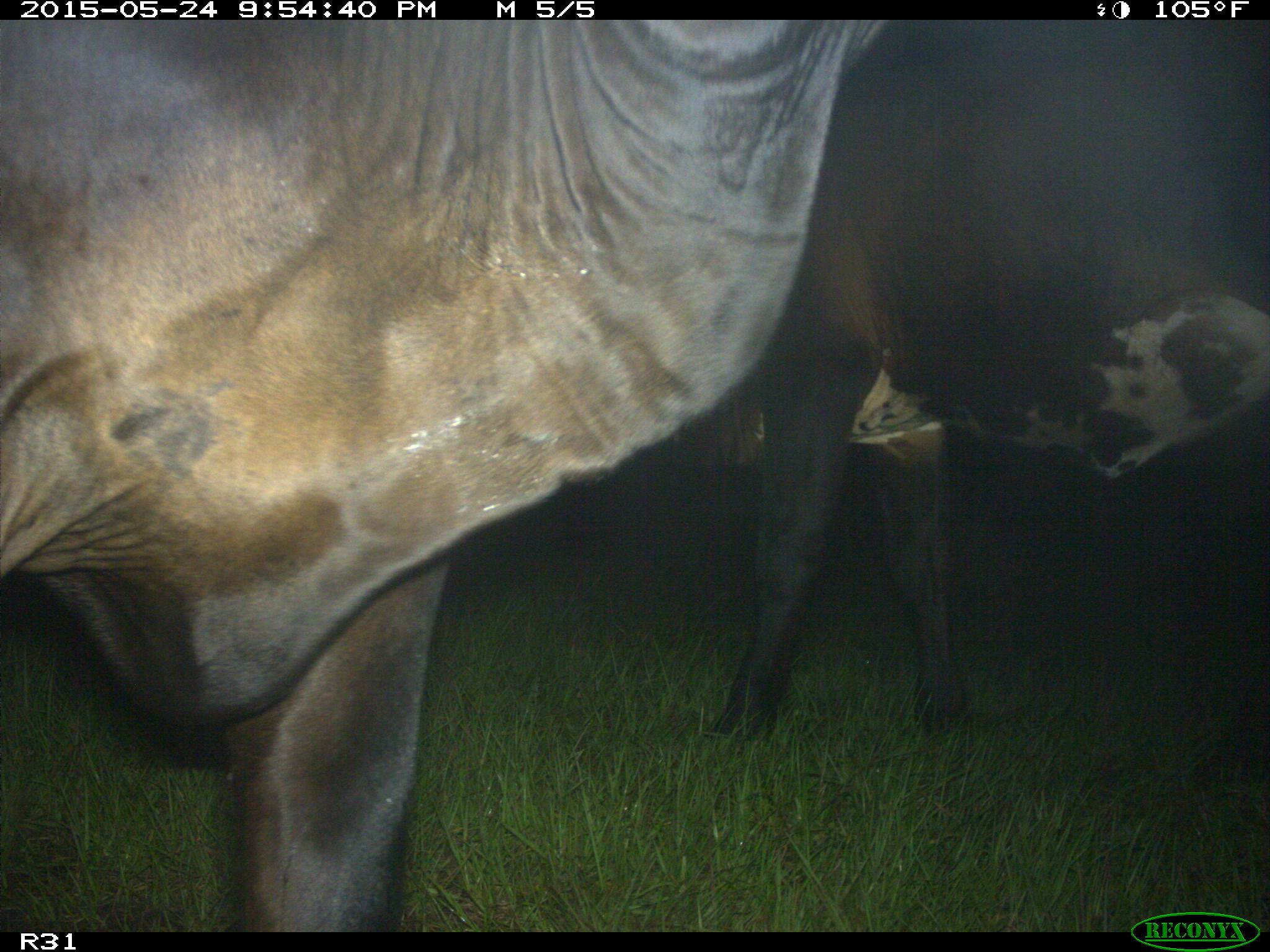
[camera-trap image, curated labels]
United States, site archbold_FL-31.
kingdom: Animalia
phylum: Chordata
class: Mammalia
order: Artiodactyla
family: Bovidae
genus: Bos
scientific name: Bos taurus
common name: domestic cow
Bos taurus (domestic cow).